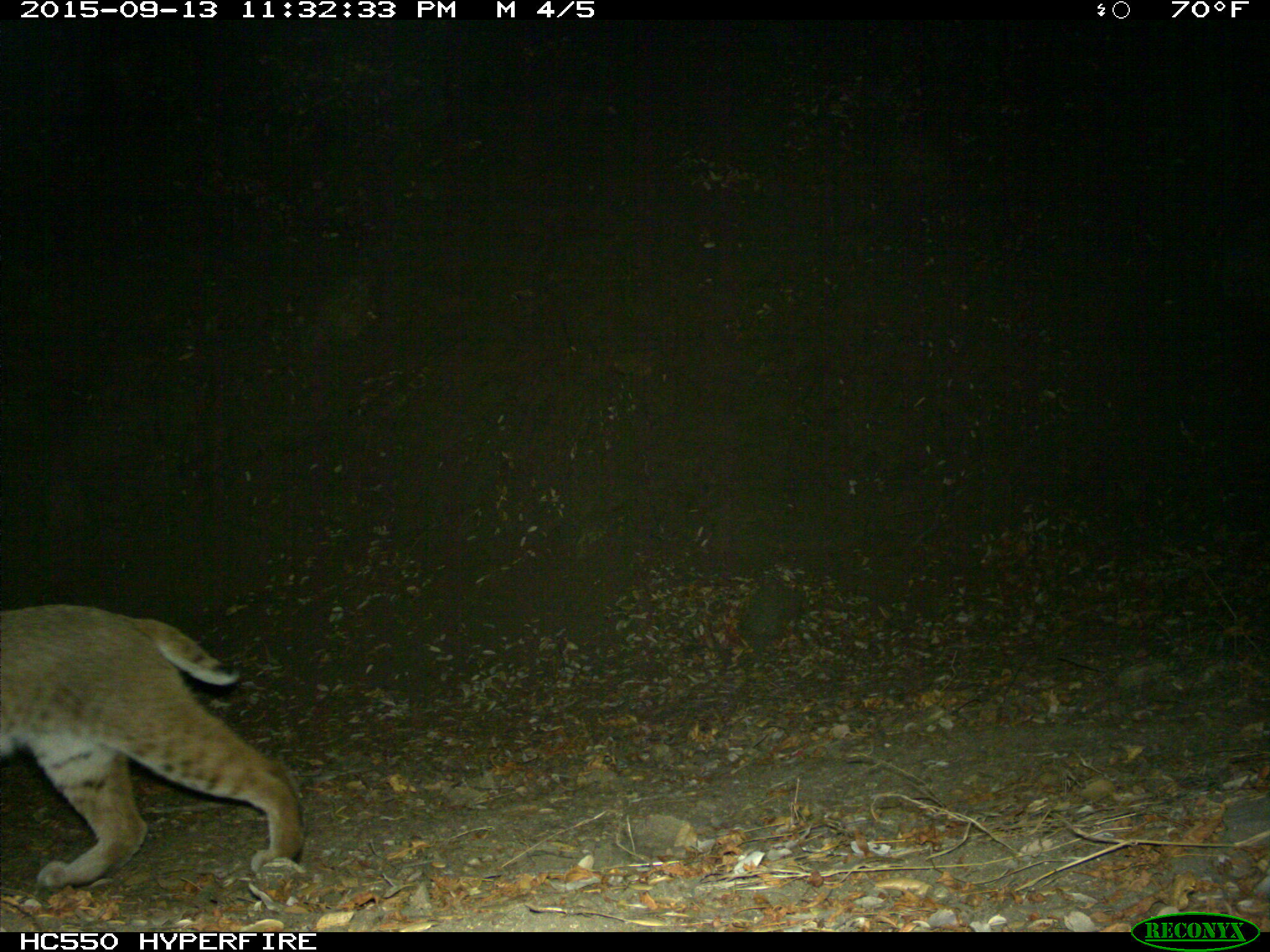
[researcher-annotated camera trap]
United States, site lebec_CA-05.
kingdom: Animalia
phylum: Chordata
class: Mammalia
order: Carnivora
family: Felidae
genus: Lynx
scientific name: Lynx rufus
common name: bobcat